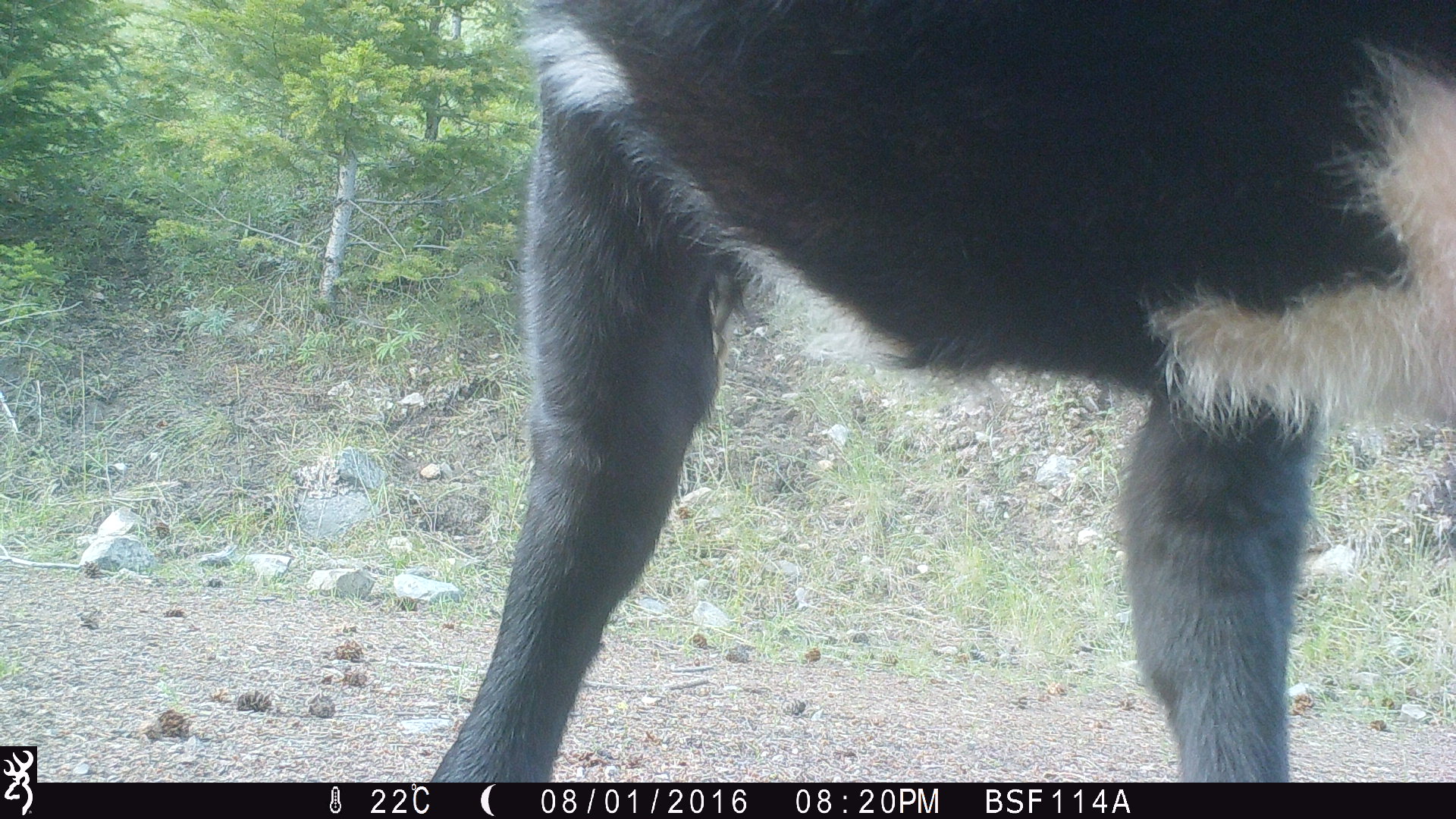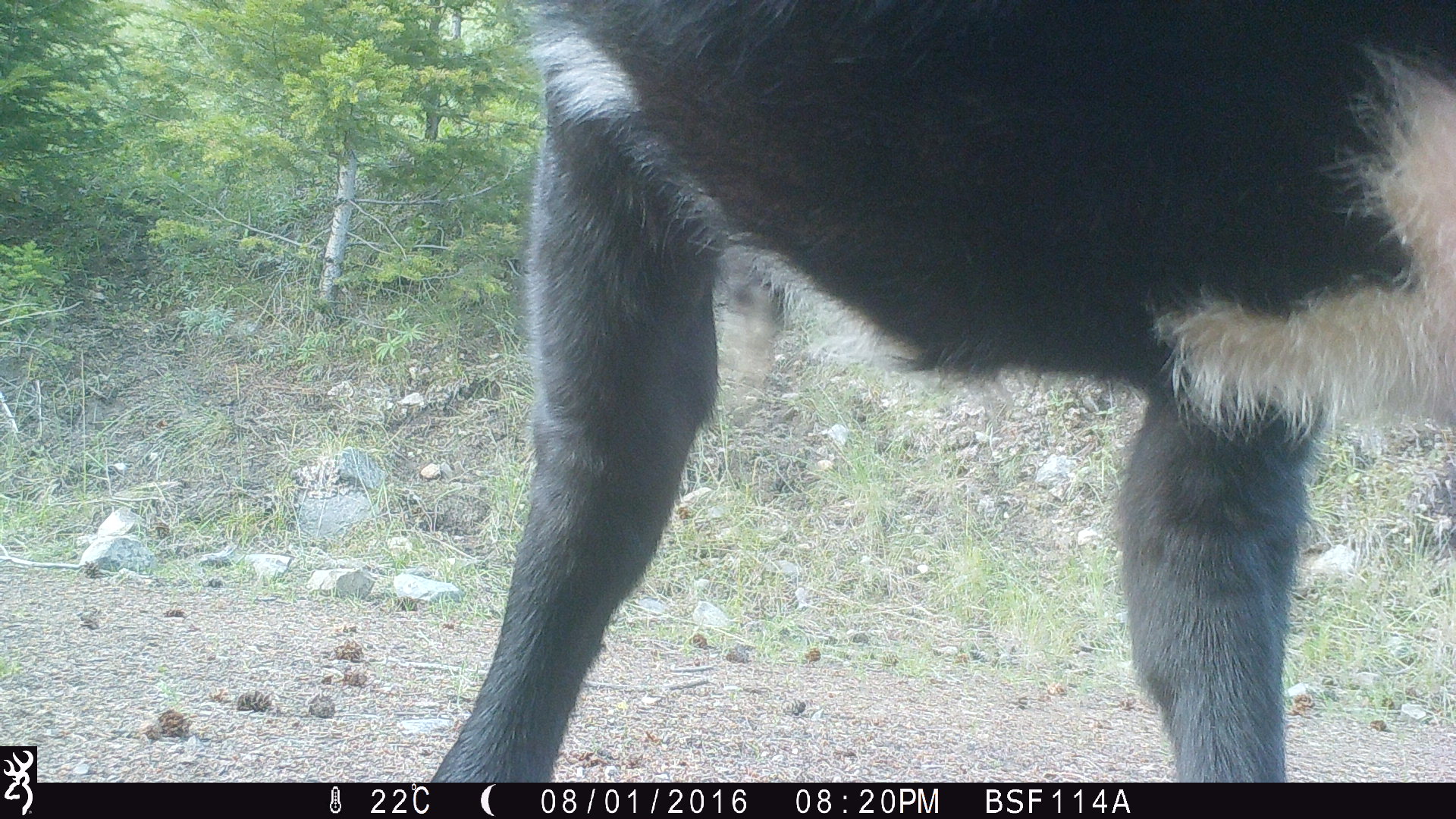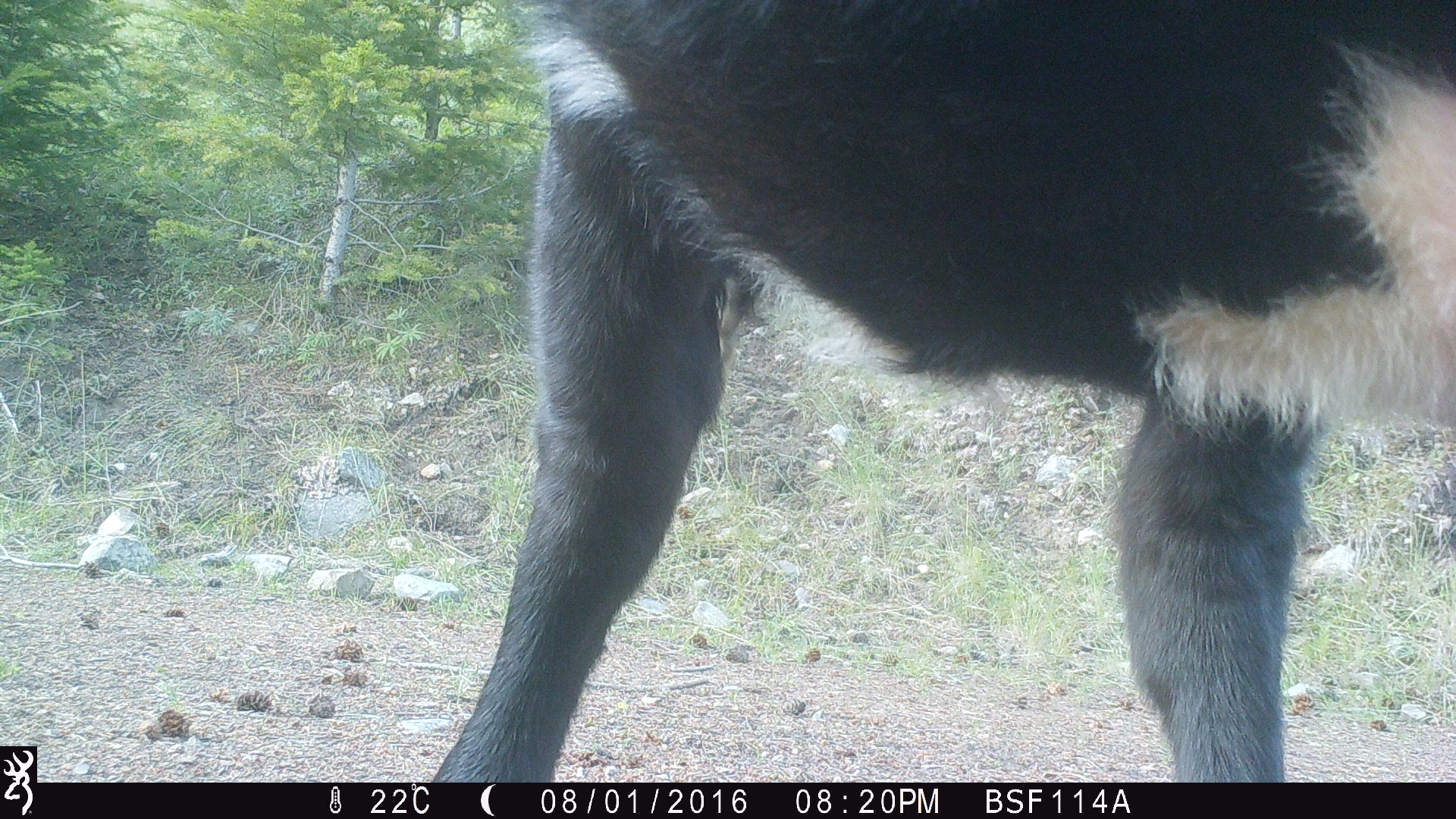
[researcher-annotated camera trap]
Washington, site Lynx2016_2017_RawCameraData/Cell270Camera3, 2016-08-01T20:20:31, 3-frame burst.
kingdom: Animalia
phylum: Chordata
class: Mammalia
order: Artiodactyla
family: Bovidae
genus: Bos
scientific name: Bos taurus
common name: domestic cattle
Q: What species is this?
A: Domestic cattle (Bos taurus).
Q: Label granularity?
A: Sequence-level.